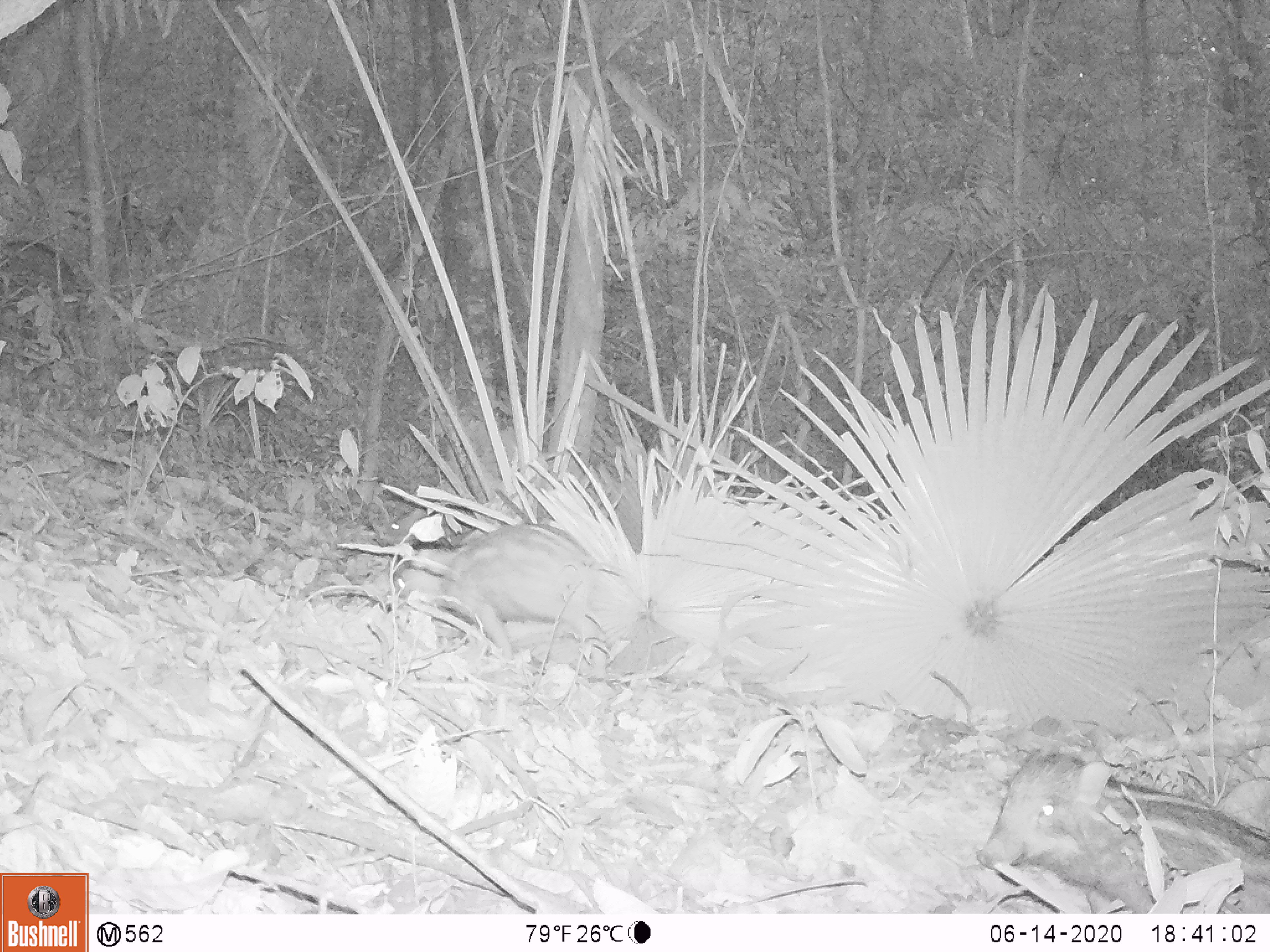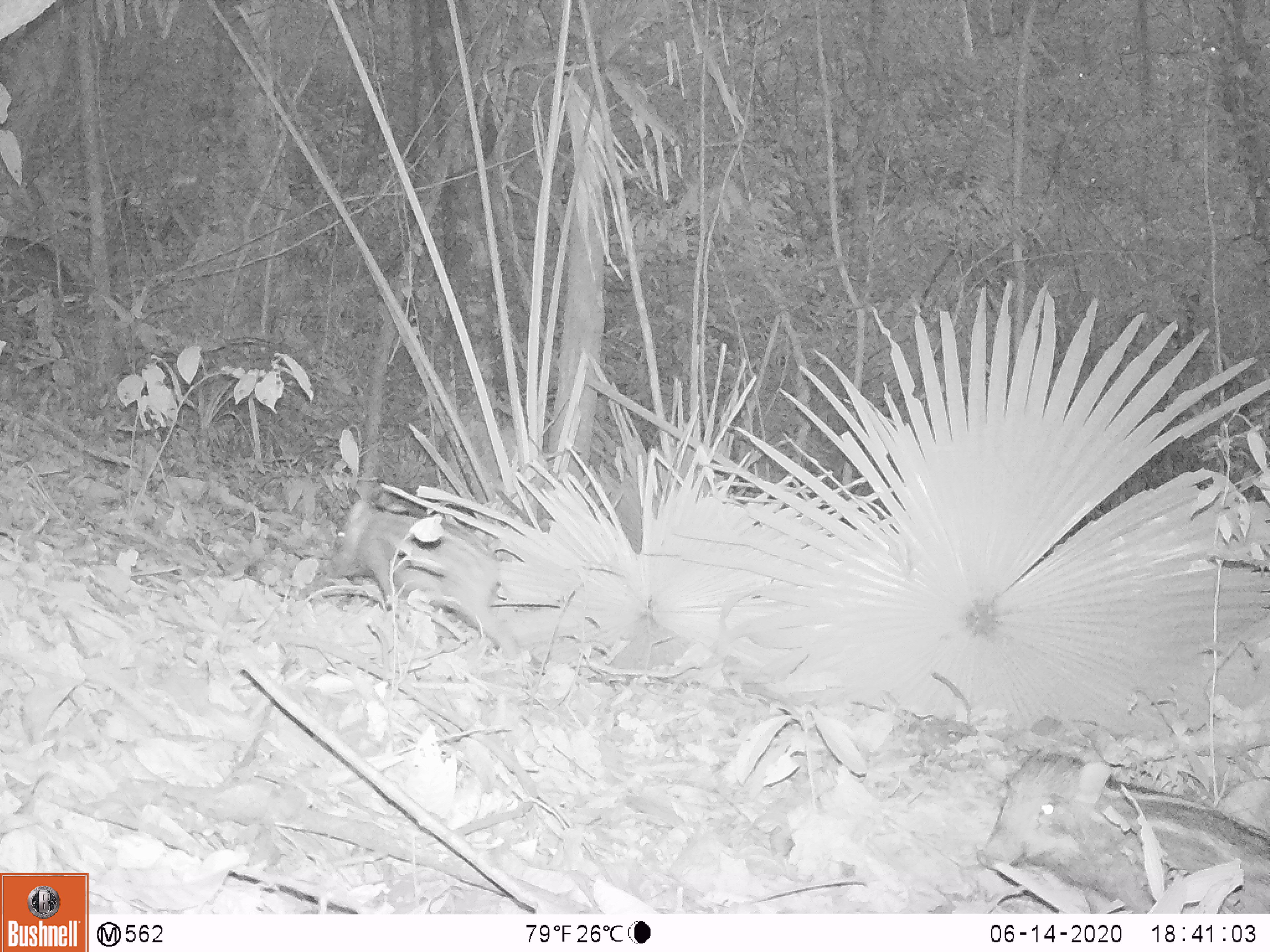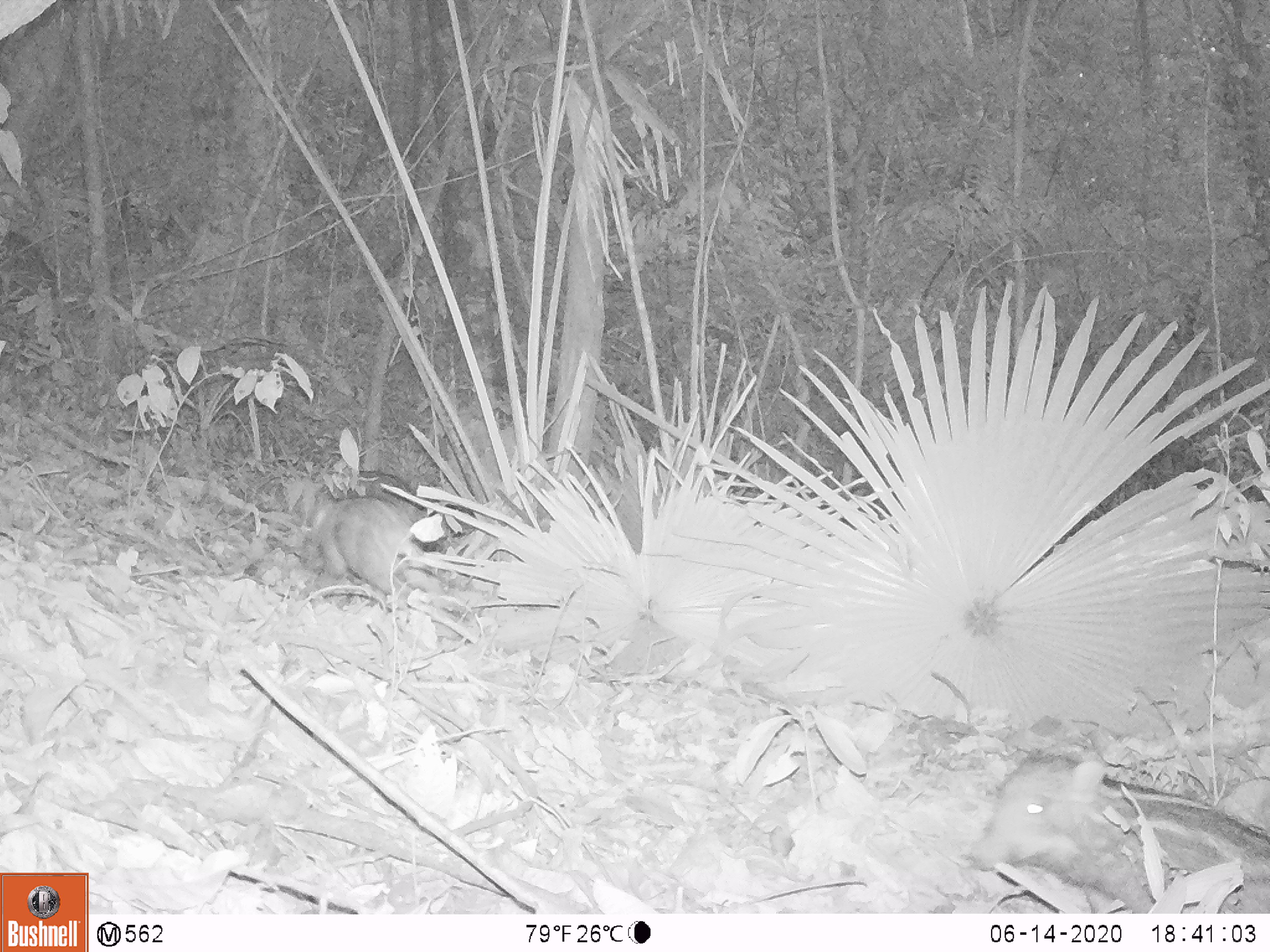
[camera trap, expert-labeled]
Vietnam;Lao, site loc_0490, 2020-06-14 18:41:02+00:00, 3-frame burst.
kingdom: Animalia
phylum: Chordata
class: Mammalia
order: Artiodactyla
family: Suidae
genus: Sus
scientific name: Sus scrofa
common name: eurasian wild pig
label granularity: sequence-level